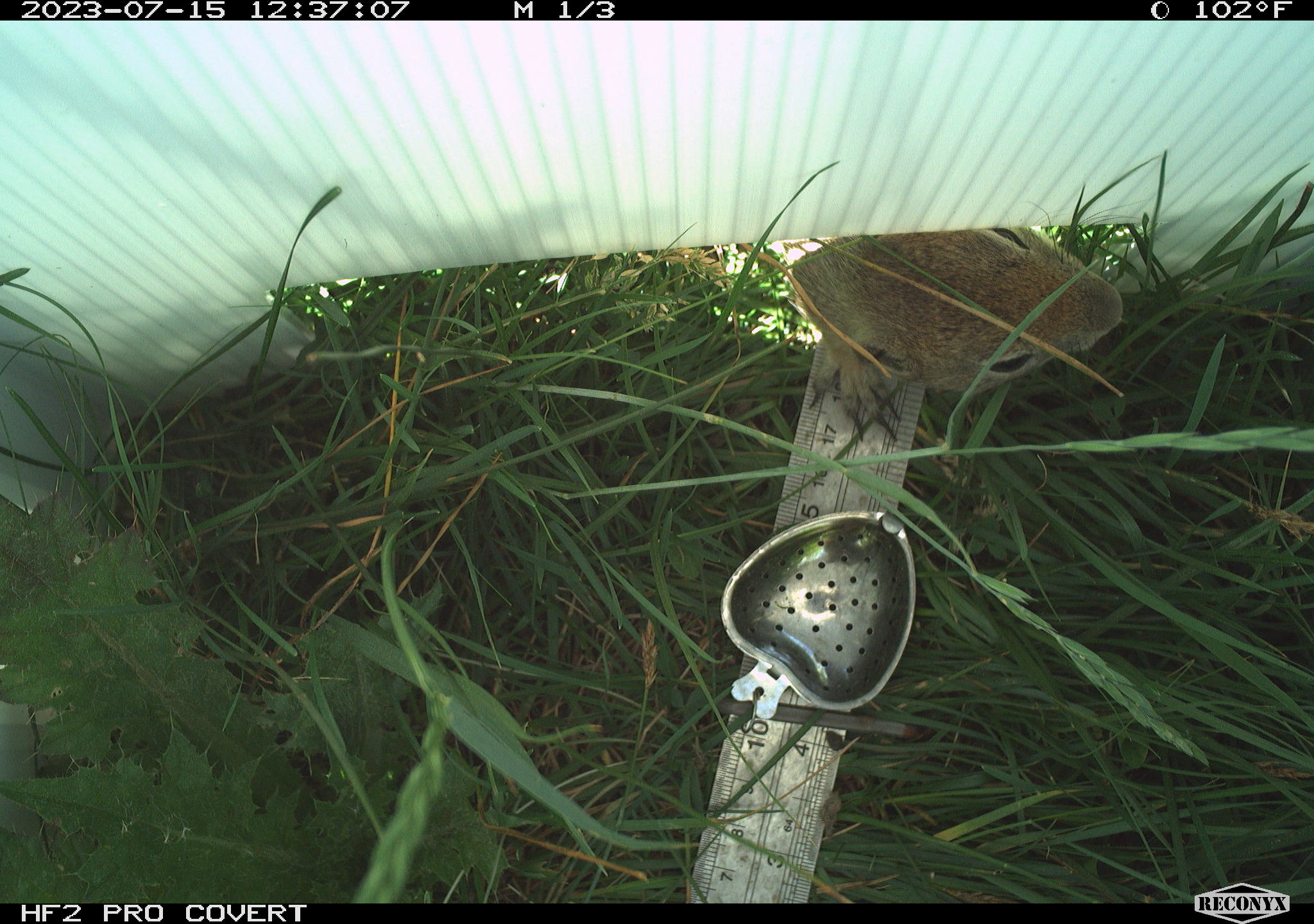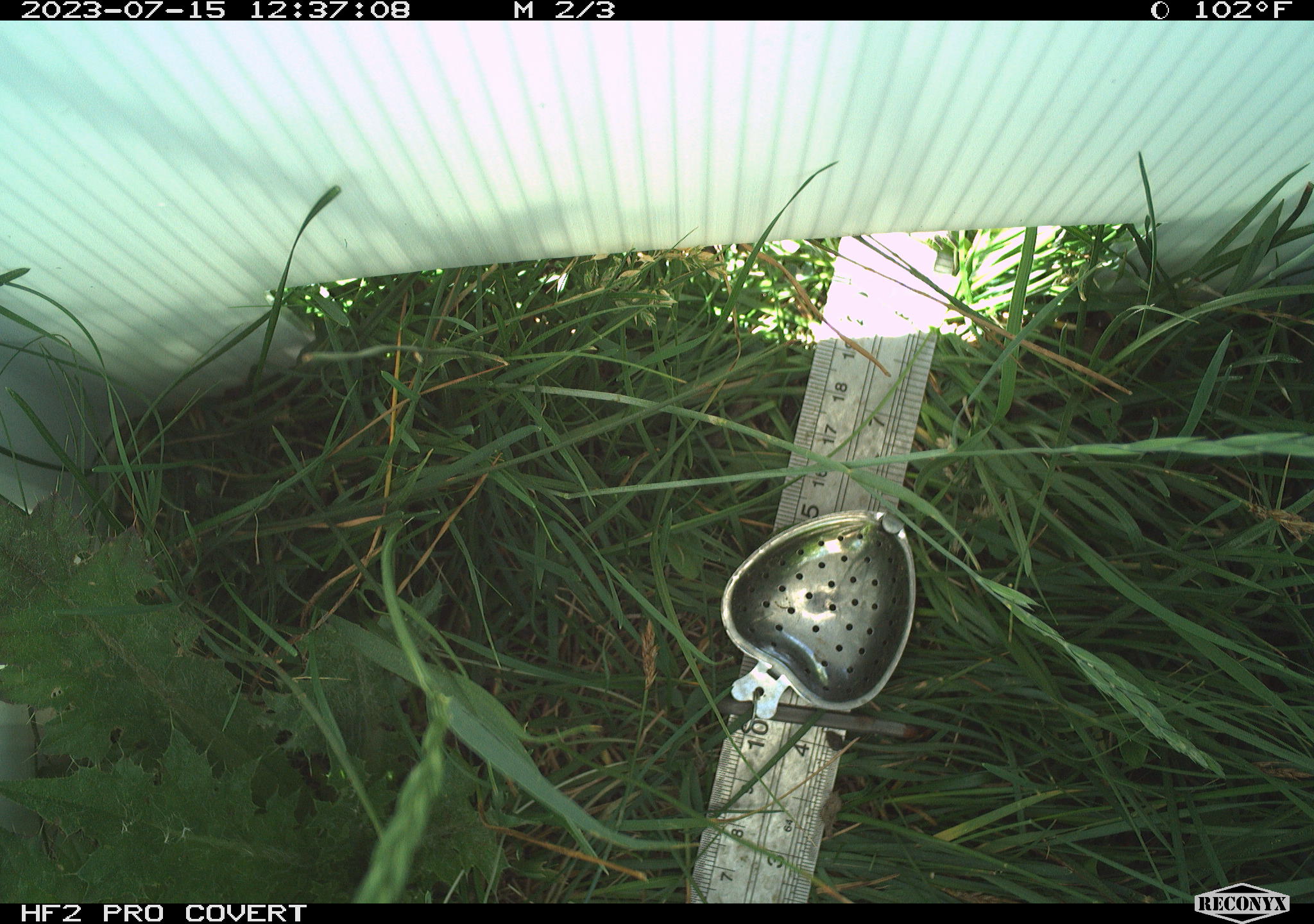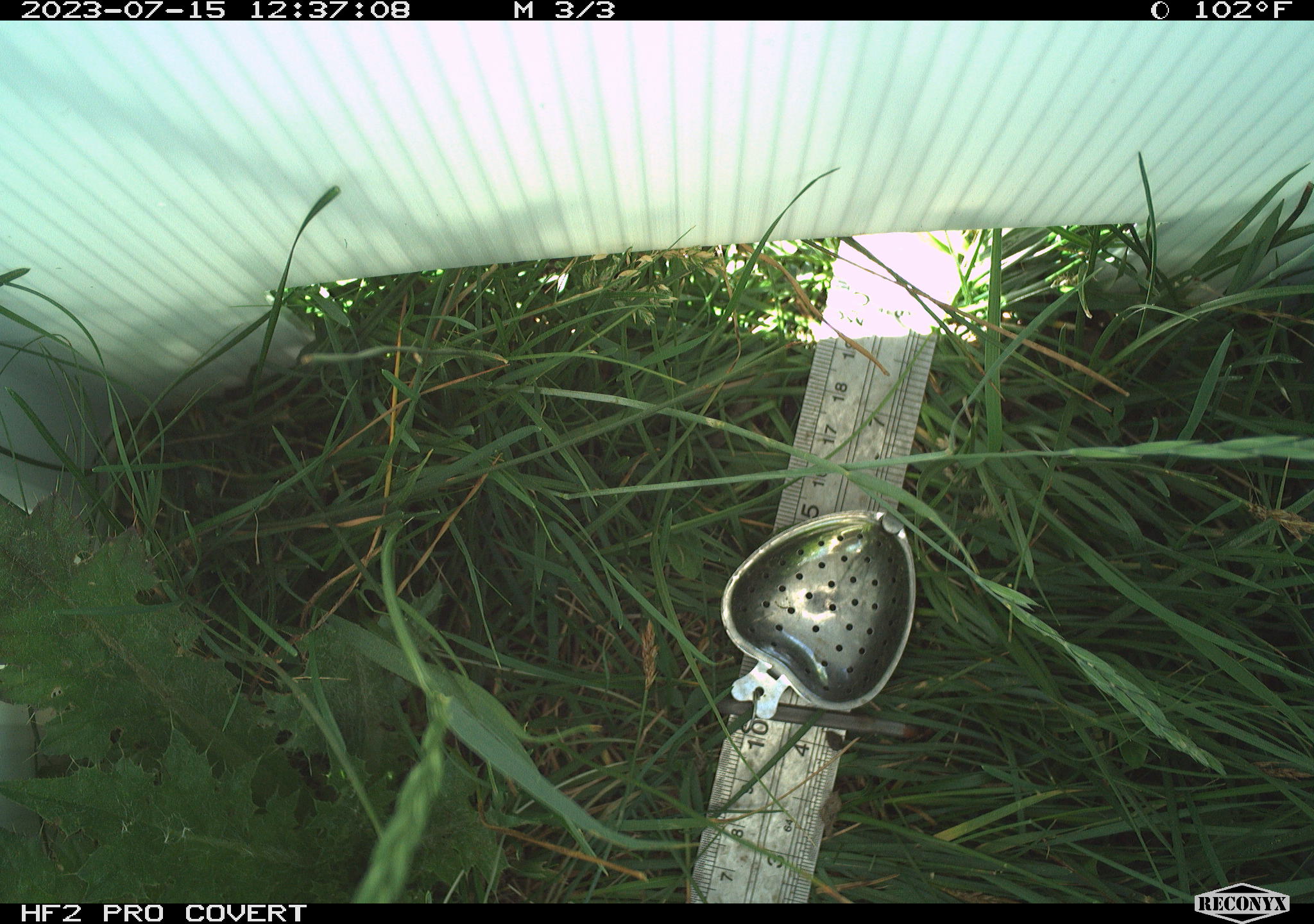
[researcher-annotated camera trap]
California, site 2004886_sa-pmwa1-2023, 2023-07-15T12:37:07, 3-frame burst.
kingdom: Animalia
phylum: Chordata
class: Mammalia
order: Rodentia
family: Sciuridae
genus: Urocitellus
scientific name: Urocitellus beldingi beldingi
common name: belding's ground squirrel